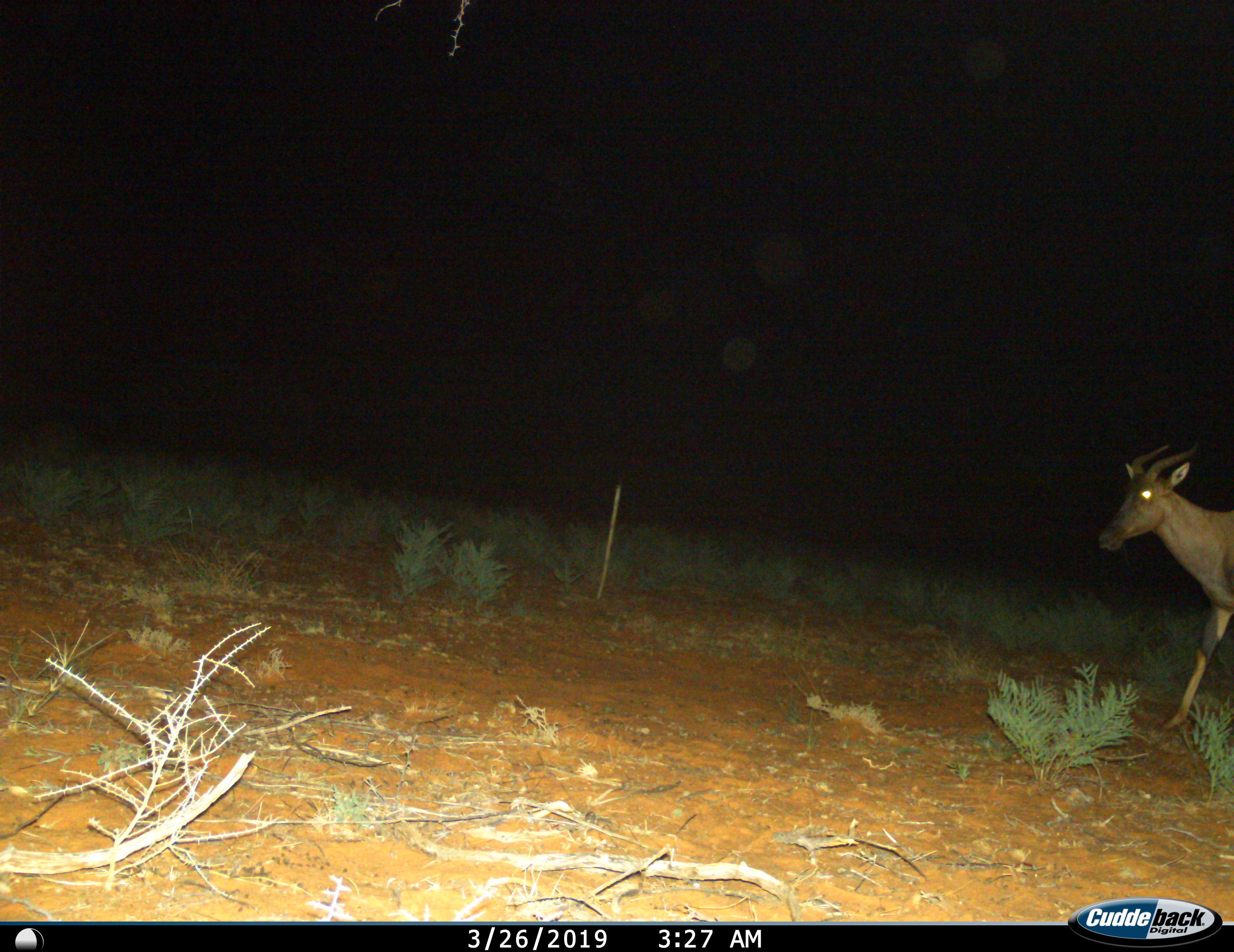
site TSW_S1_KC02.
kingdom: Animalia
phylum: Chordata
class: Mammalia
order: Artiodactyla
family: Bovidae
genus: Alcelaphus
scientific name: Alcelaphus buselaphus caama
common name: red hartebeest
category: hartebeestred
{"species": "hartebeestred (red hartebeest) (Alcelaphus buselaphus caama)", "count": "1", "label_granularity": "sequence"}